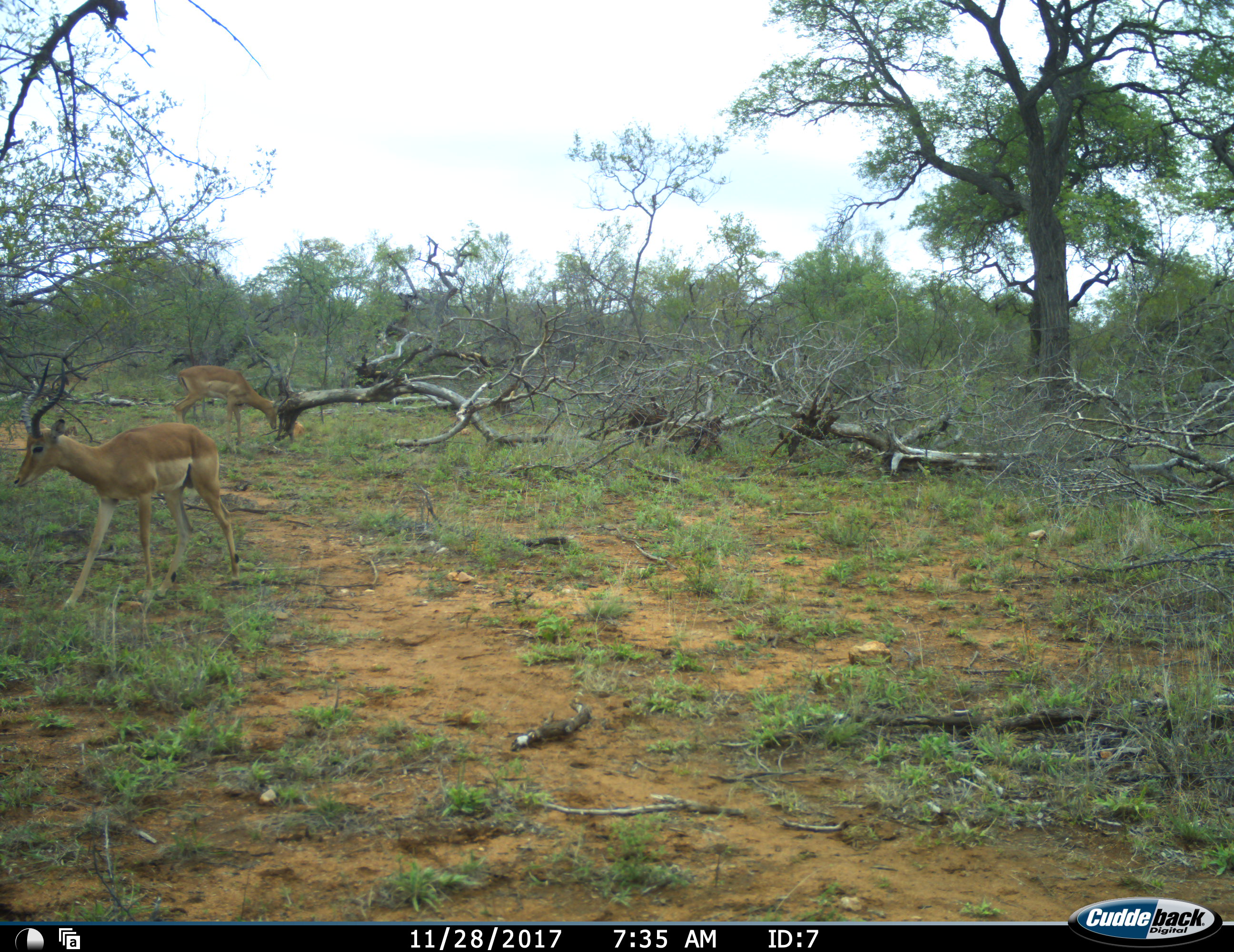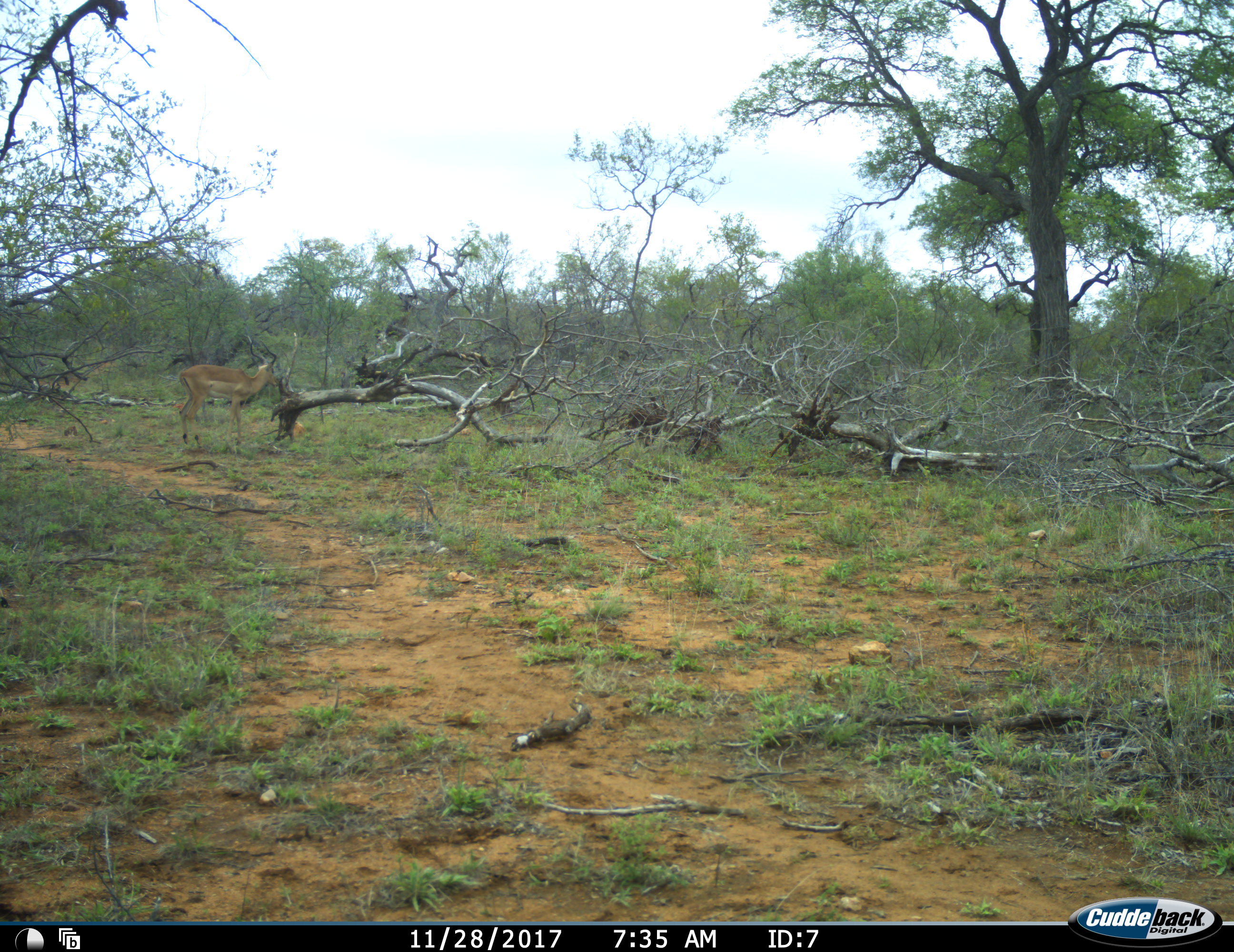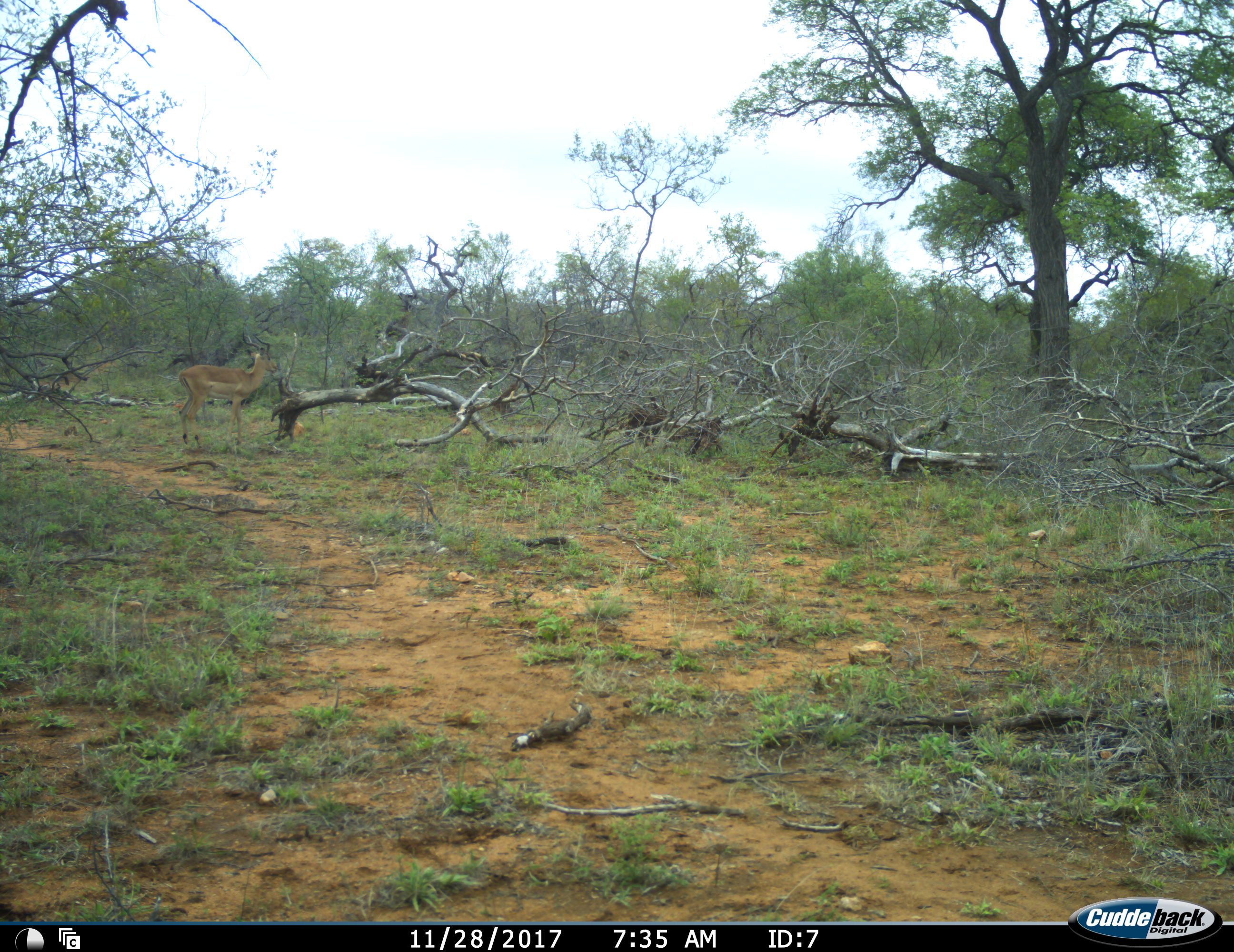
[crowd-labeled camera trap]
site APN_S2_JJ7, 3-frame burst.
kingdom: Animalia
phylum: Chordata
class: Mammalia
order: Artiodactyla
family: Bovidae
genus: Aepyceros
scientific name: Aepyceros melampus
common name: impala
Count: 2.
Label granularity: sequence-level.